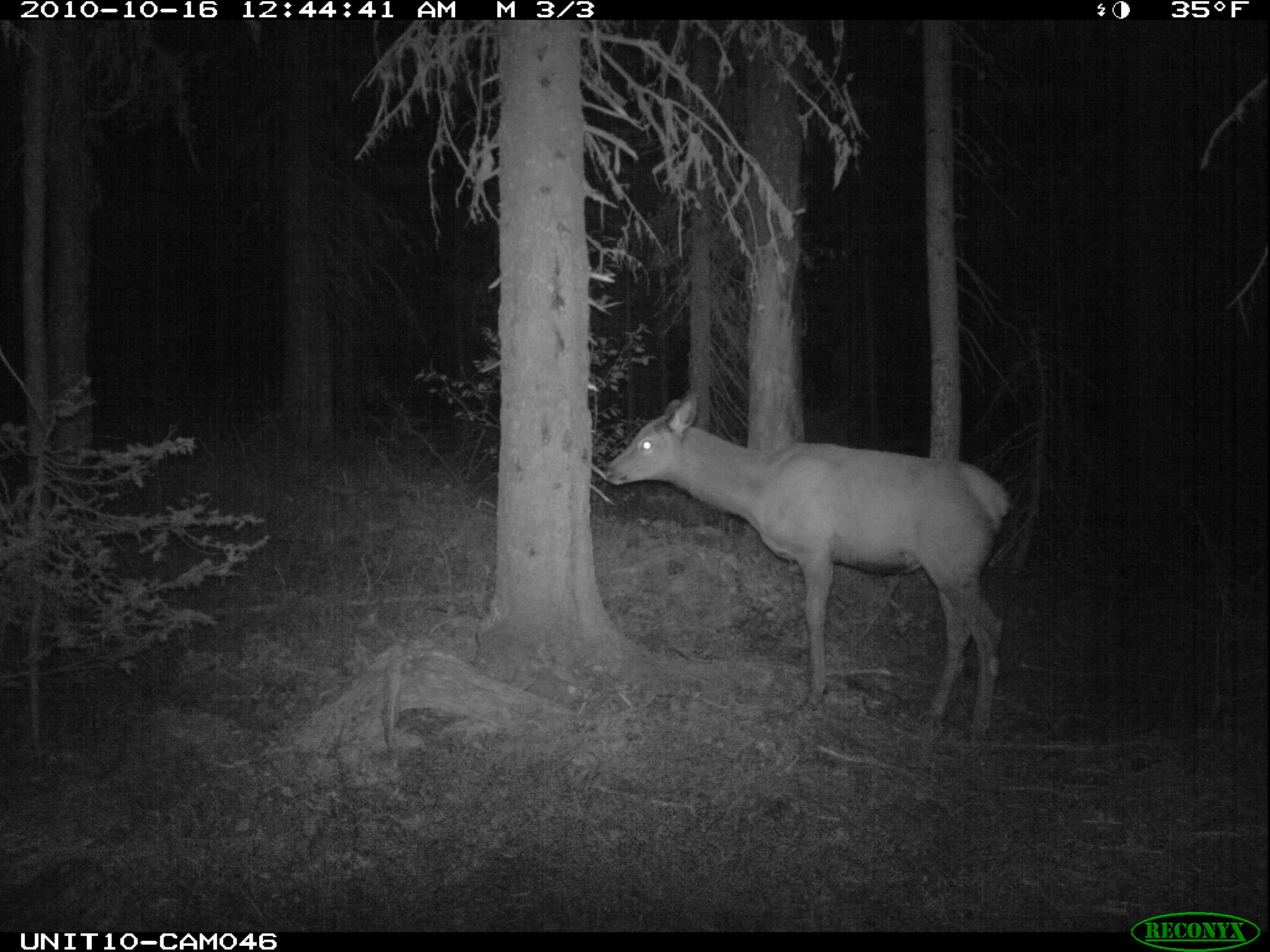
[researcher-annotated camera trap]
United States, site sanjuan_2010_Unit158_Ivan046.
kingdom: Animalia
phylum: Chordata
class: Mammalia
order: Artiodactyla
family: Cervidae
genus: Cervus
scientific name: Cervus elaphus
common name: red deer